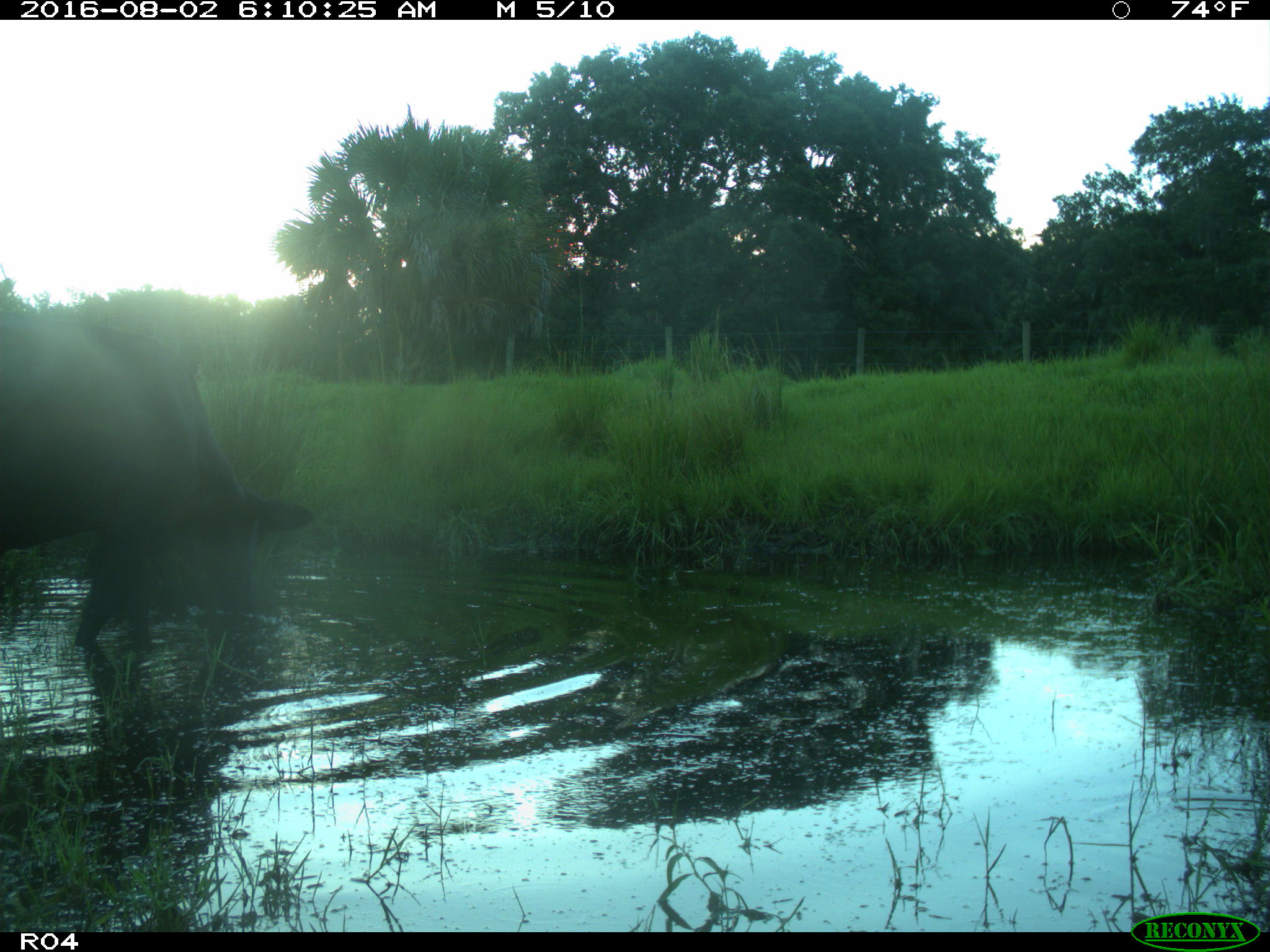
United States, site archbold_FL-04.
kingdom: Animalia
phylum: Chordata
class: Mammalia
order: Artiodactyla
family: Bovidae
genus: Bos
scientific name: Bos taurus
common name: domestic cow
Bos taurus (domestic cow).